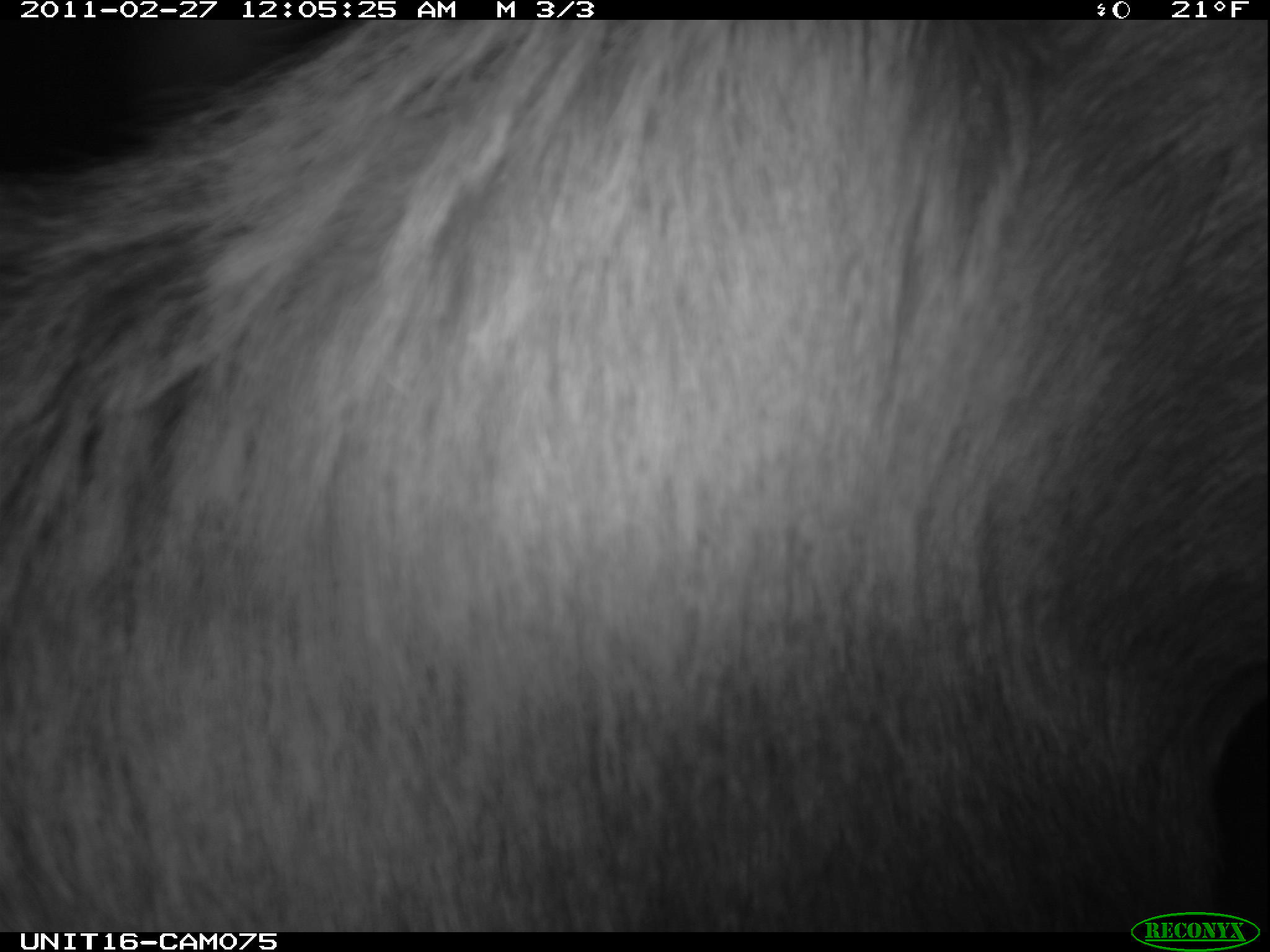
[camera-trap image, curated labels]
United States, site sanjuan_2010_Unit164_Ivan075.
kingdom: Animalia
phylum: Chordata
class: Mammalia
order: Artiodactyla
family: Cervidae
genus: Cervus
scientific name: Cervus elaphus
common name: red deer